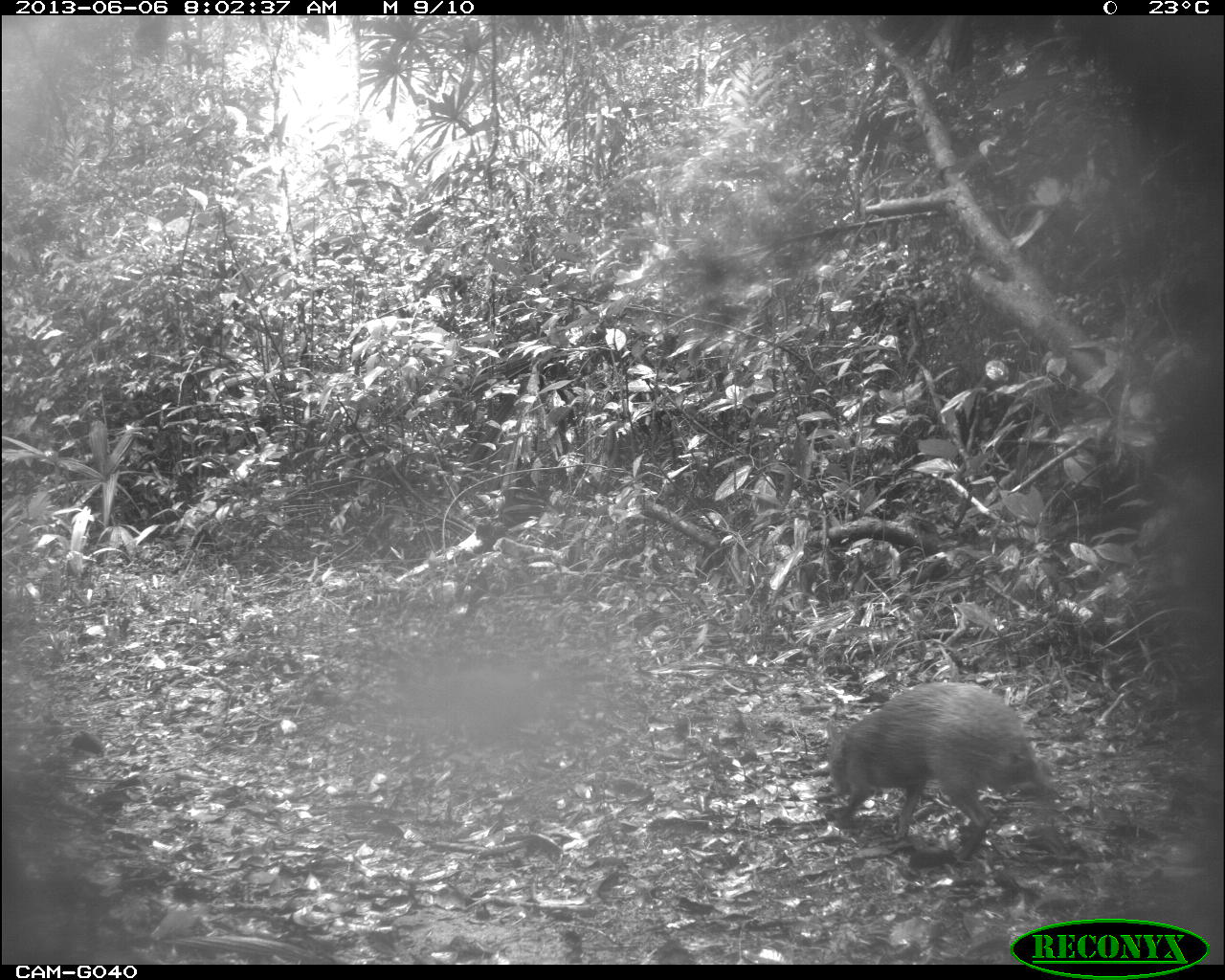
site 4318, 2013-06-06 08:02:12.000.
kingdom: Animalia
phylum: Chordata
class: Mammalia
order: Rodentia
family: Dasyproctidae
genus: Dasyprocta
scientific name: Dasyprocta punctata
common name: central american agouti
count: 2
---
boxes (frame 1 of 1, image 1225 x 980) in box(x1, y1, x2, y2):
dasyprocta punctata: box(824, 680, 1055, 862)